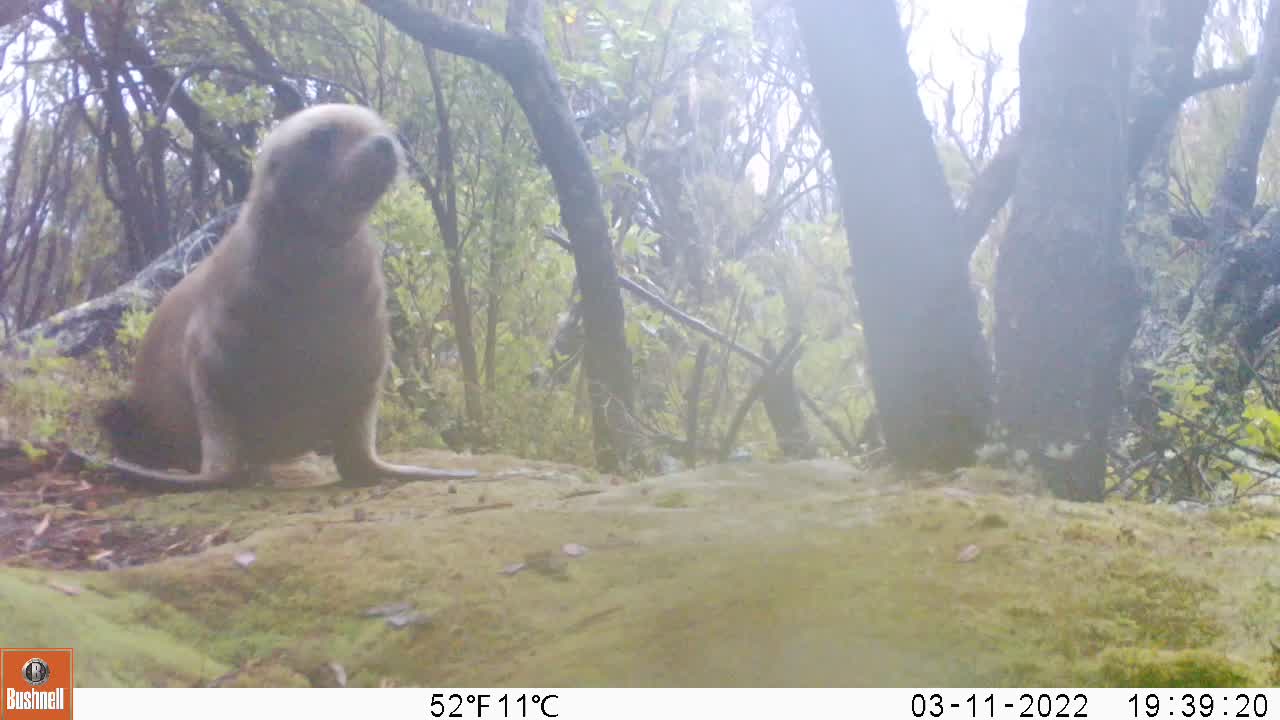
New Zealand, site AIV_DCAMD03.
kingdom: Animalia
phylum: Chordata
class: Mammalia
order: Carnivora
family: Otariidae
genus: Phocarctos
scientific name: Phocarctos hookeri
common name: new zealand sea lion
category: sealion